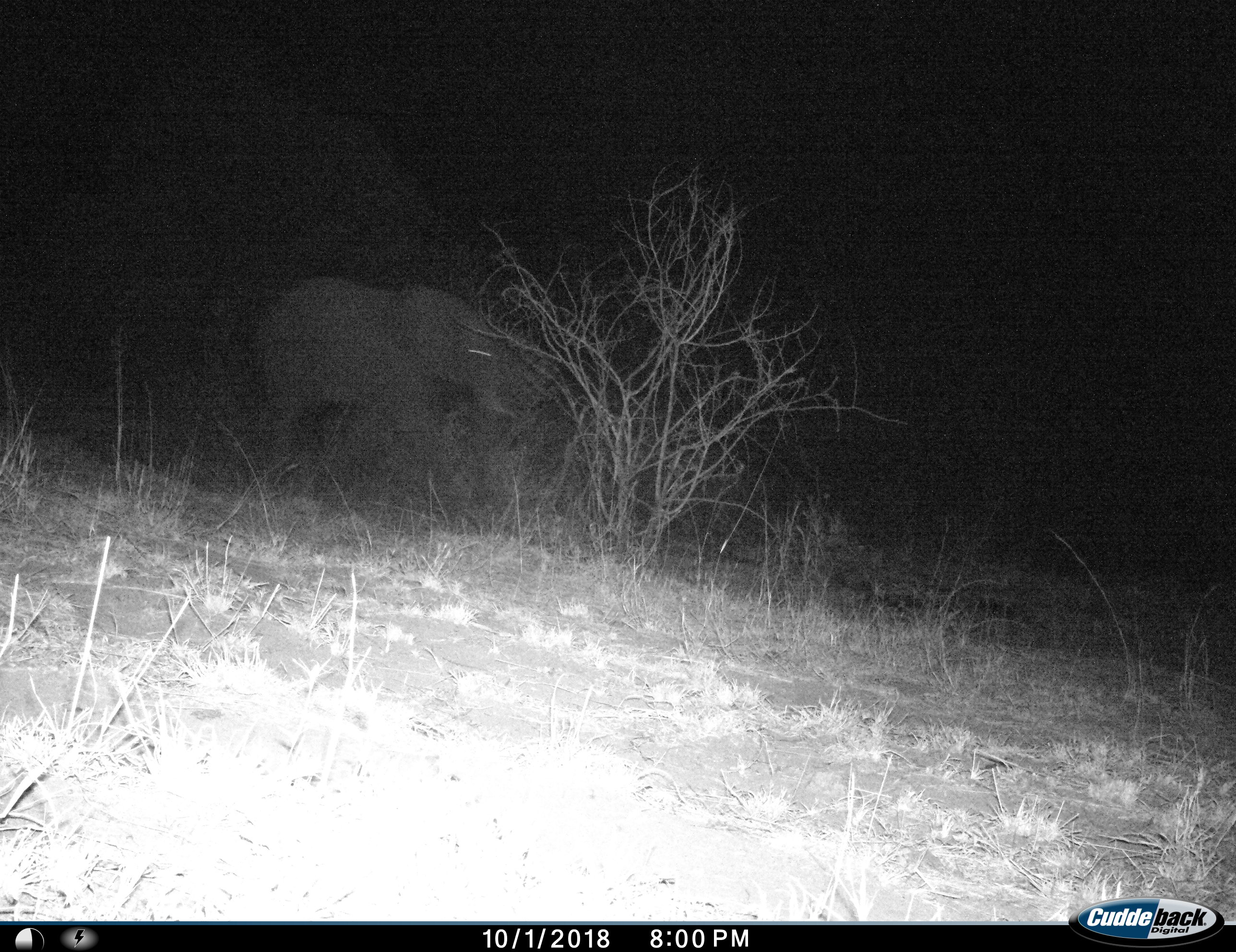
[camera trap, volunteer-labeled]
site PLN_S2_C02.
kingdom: Animalia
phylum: Chordata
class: Mammalia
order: Proboscidea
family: Elephantidae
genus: Loxodonta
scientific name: Loxodonta africana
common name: african bush elephant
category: elephant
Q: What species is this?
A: Elephant (african bush elephant) (Loxodonta africana).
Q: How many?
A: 1.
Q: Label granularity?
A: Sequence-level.